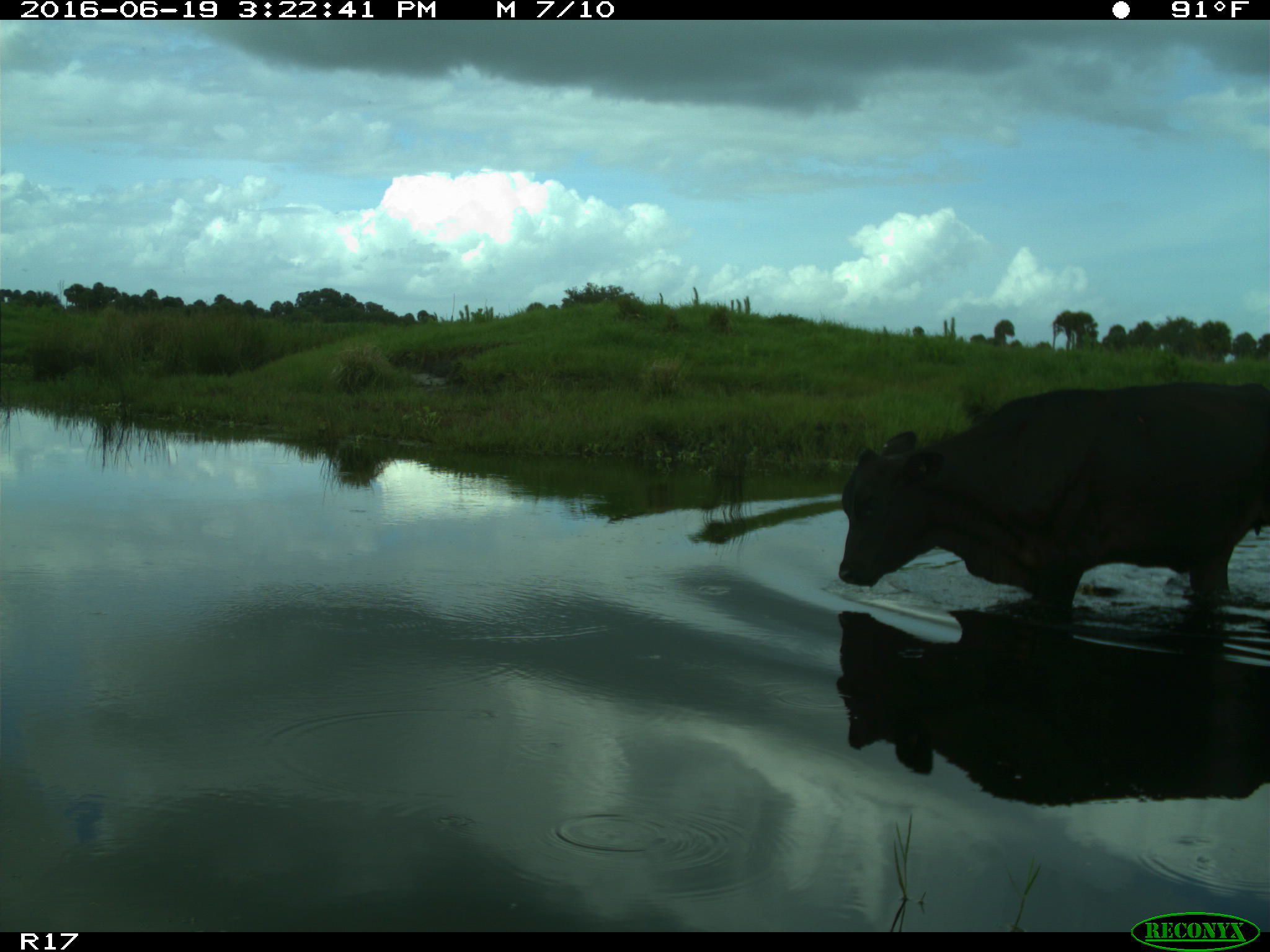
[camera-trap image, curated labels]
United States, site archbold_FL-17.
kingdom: Animalia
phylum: Chordata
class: Mammalia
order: Artiodactyla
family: Bovidae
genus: Bos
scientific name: Bos taurus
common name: domestic cow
Bos taurus (domestic cow).